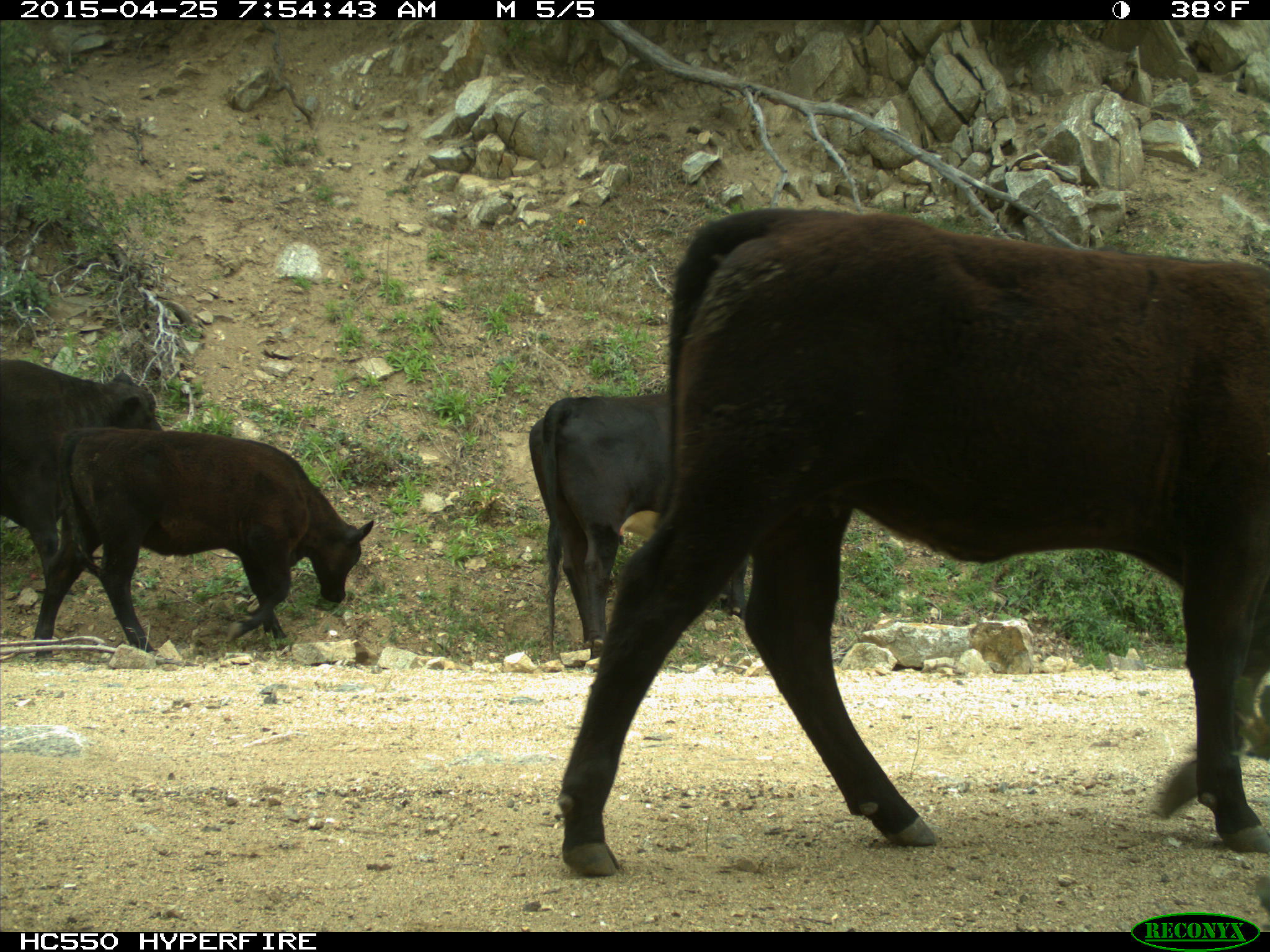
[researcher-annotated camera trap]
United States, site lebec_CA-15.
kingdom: Animalia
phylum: Chordata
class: Mammalia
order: Artiodactyla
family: Bovidae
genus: Bos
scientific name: Bos taurus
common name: domestic cow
Bos taurus (domestic cow).